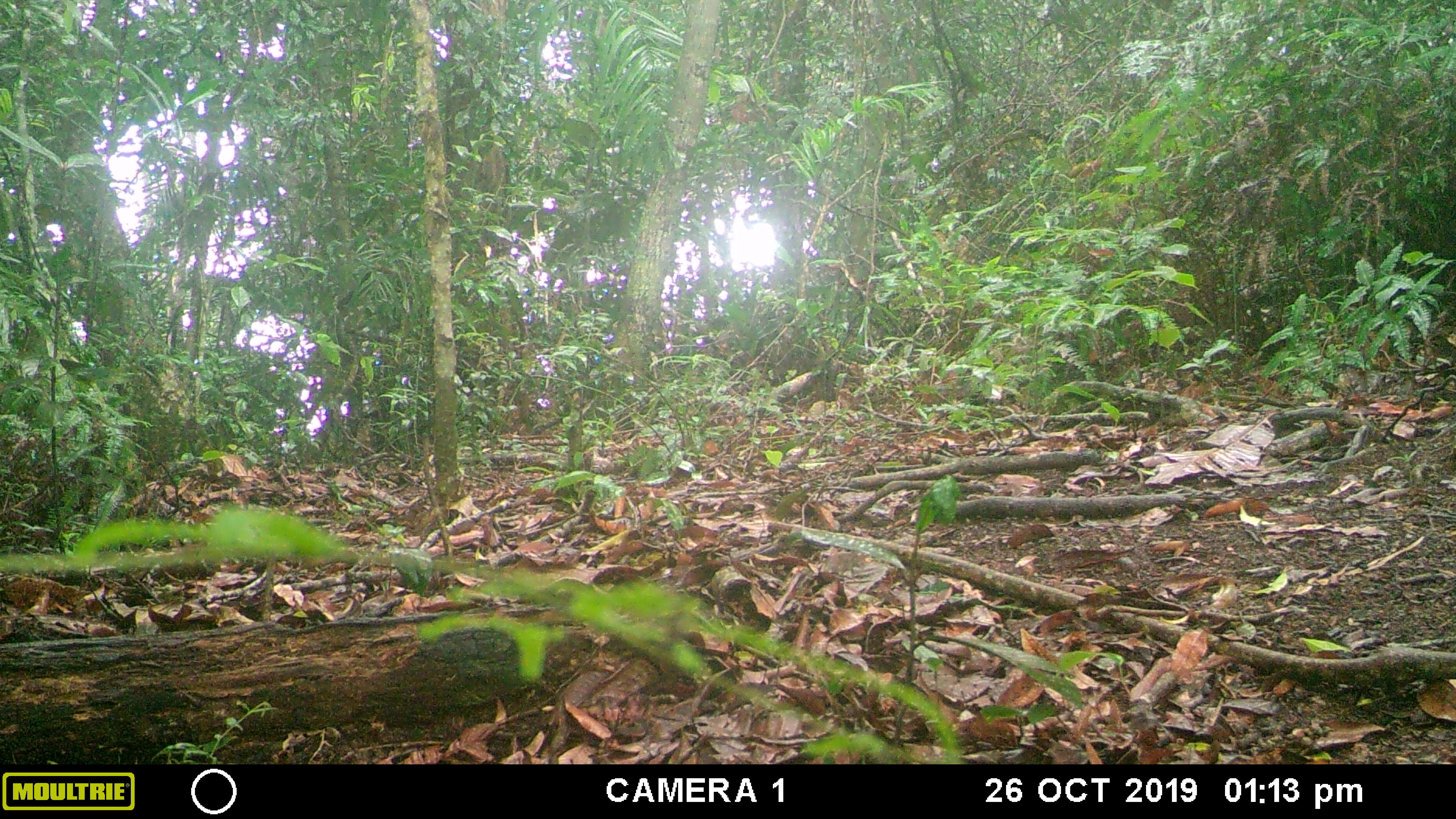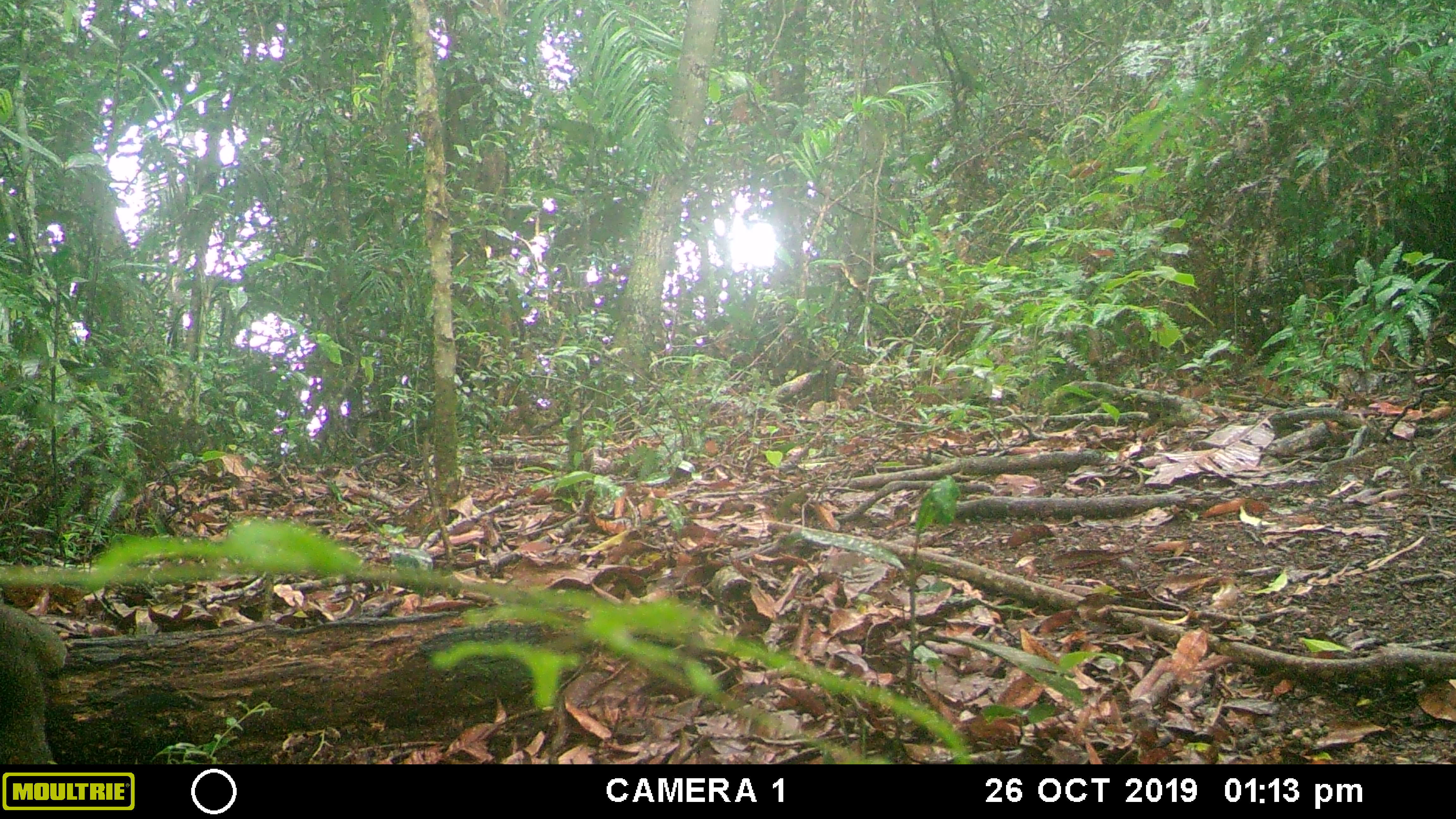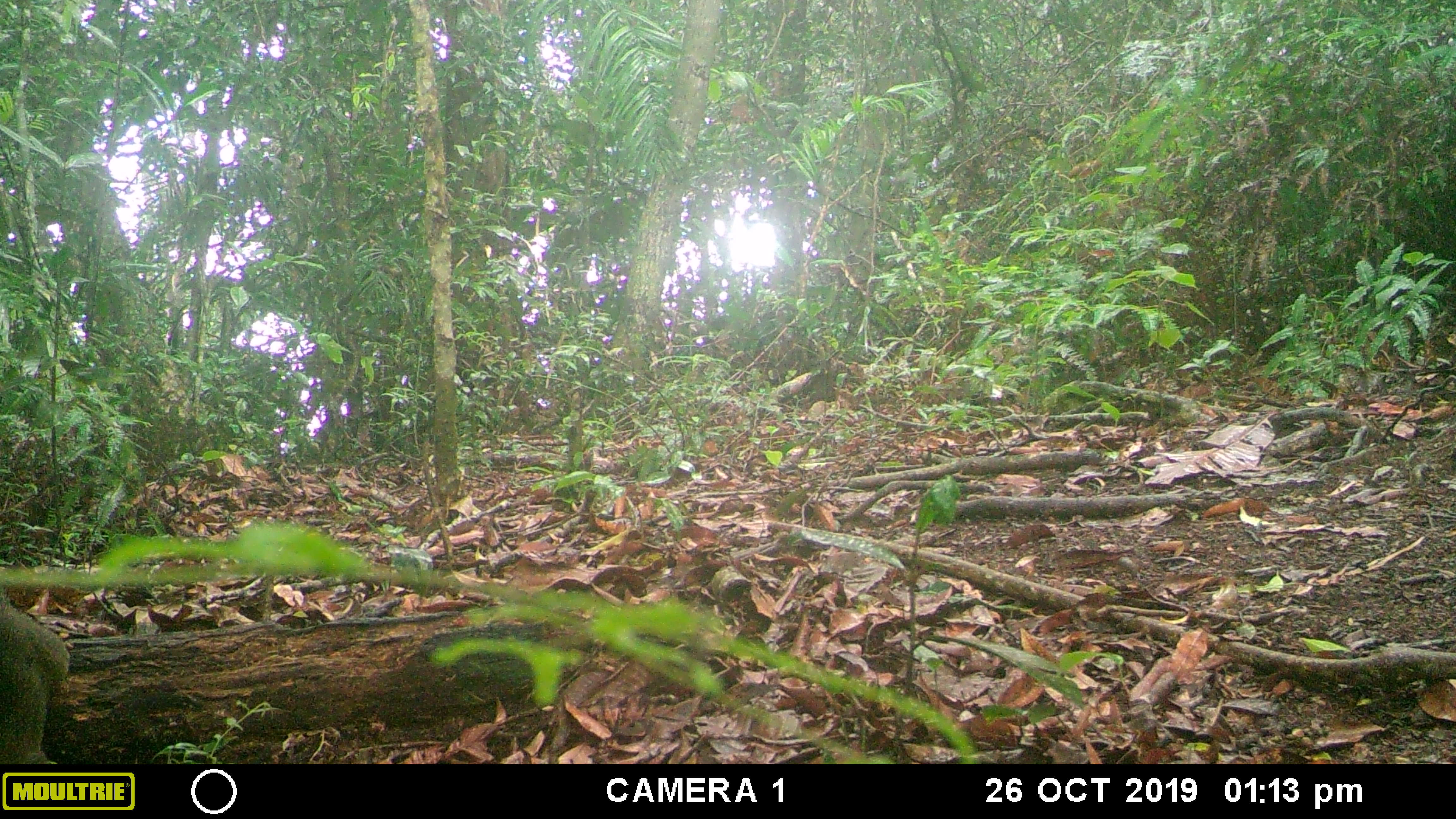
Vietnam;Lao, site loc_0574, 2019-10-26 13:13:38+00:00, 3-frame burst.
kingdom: Animalia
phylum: Chordata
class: Mammalia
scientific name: Mammalia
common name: mammal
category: unidentified small mammal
Unidentified small mammal (mammal) (Mammalia). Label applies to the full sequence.